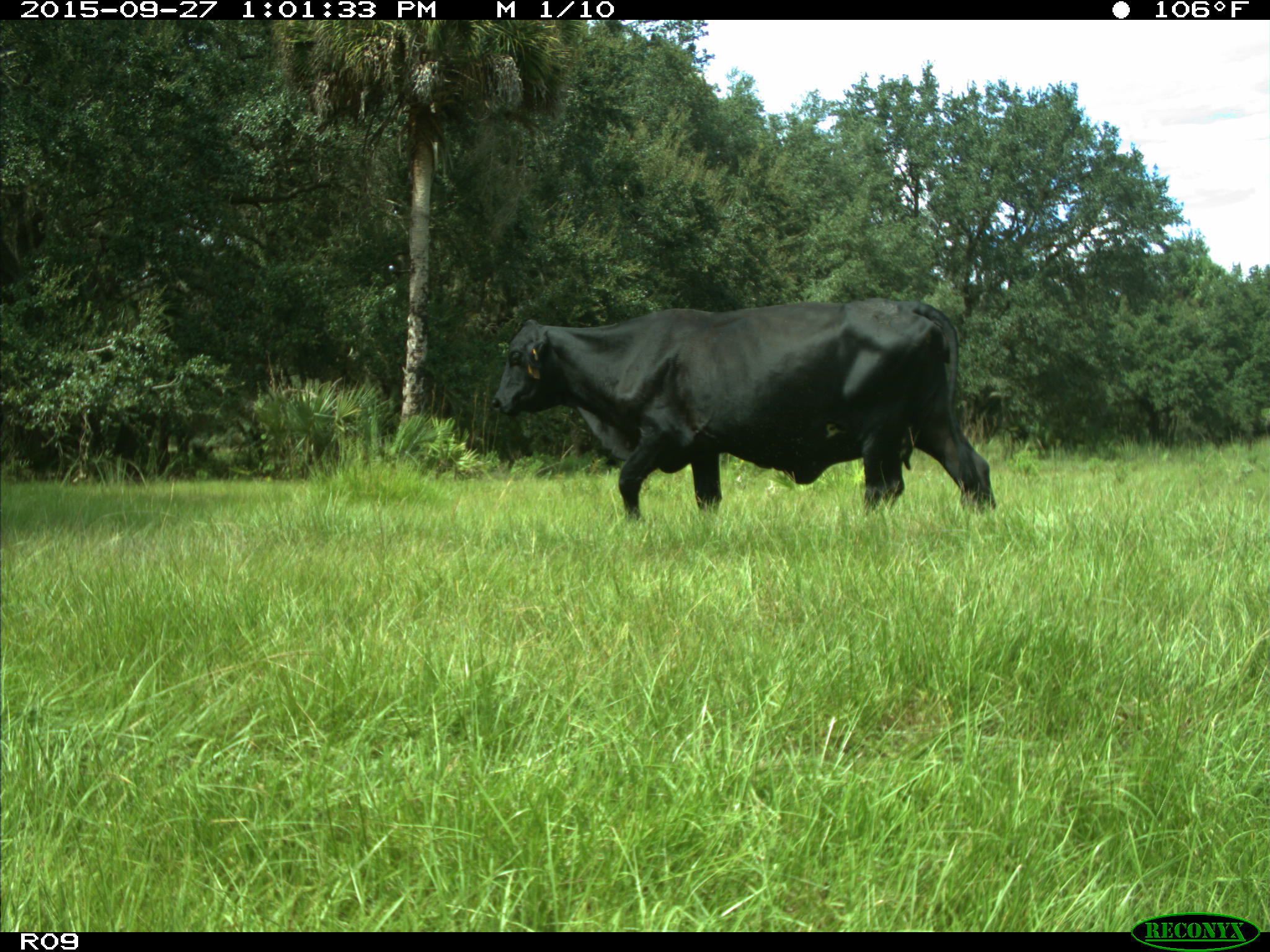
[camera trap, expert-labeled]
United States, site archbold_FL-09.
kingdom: Animalia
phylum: Chordata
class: Mammalia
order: Artiodactyla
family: Bovidae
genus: Bos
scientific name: Bos taurus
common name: domestic cow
Bos taurus (domestic cow).